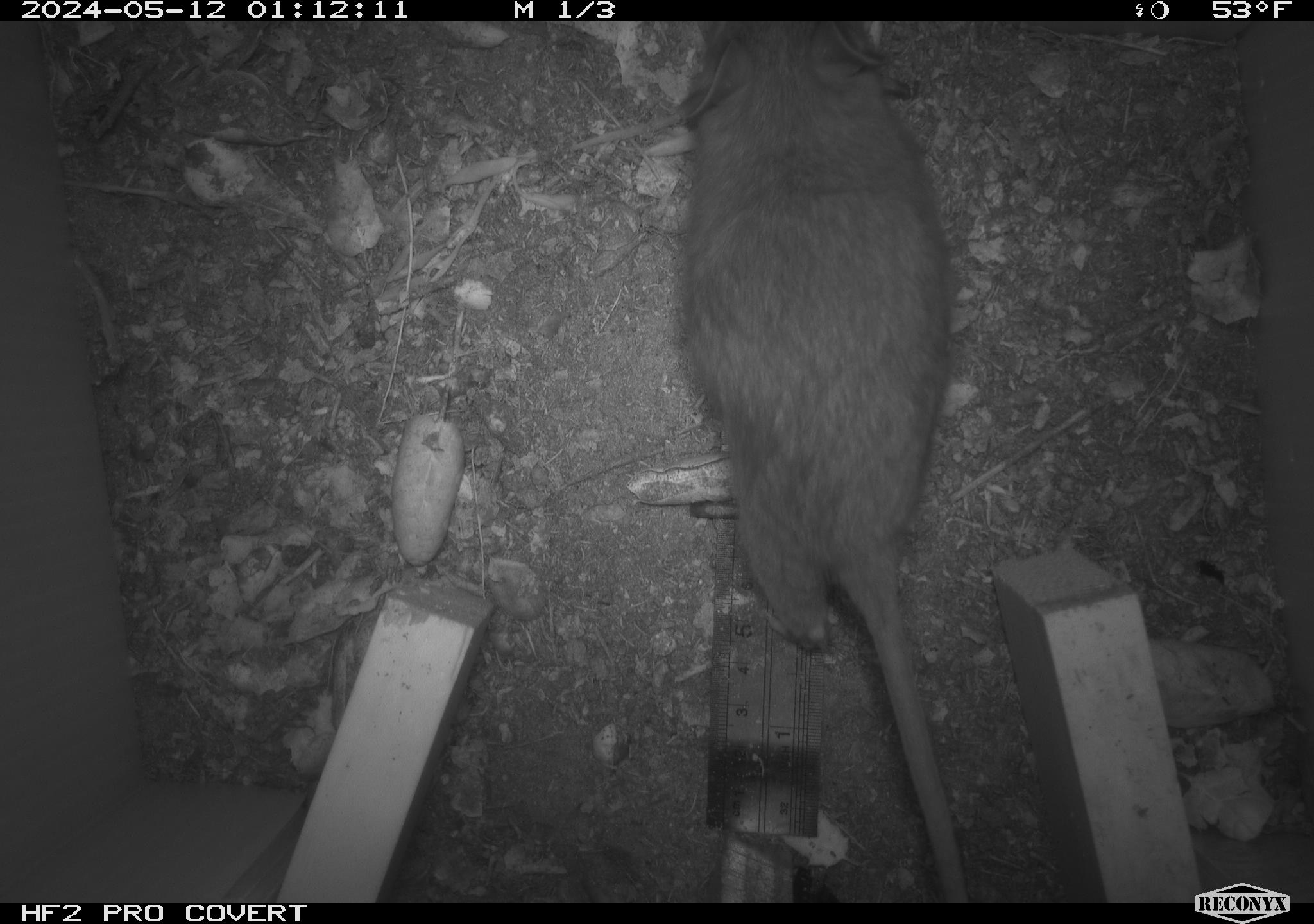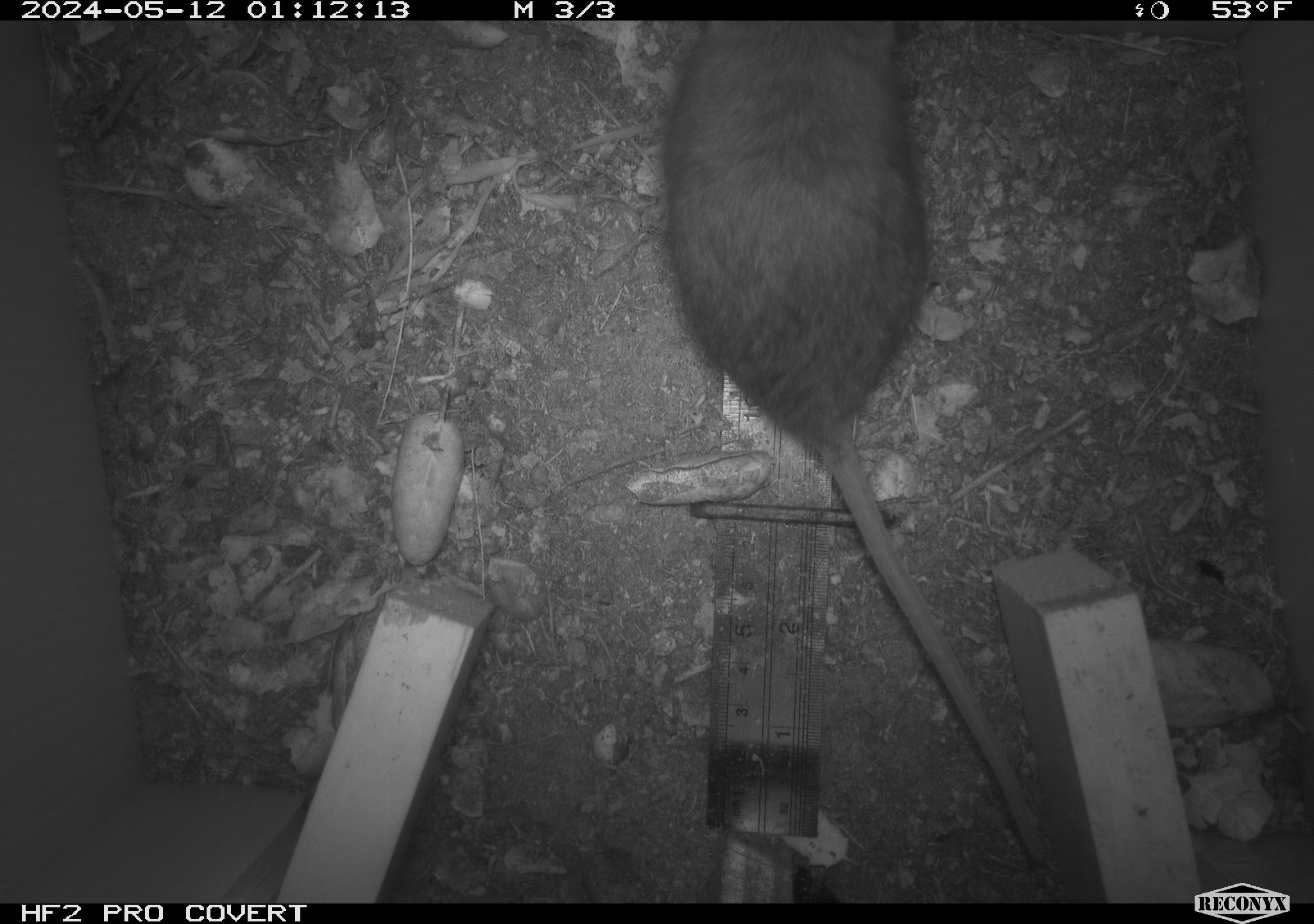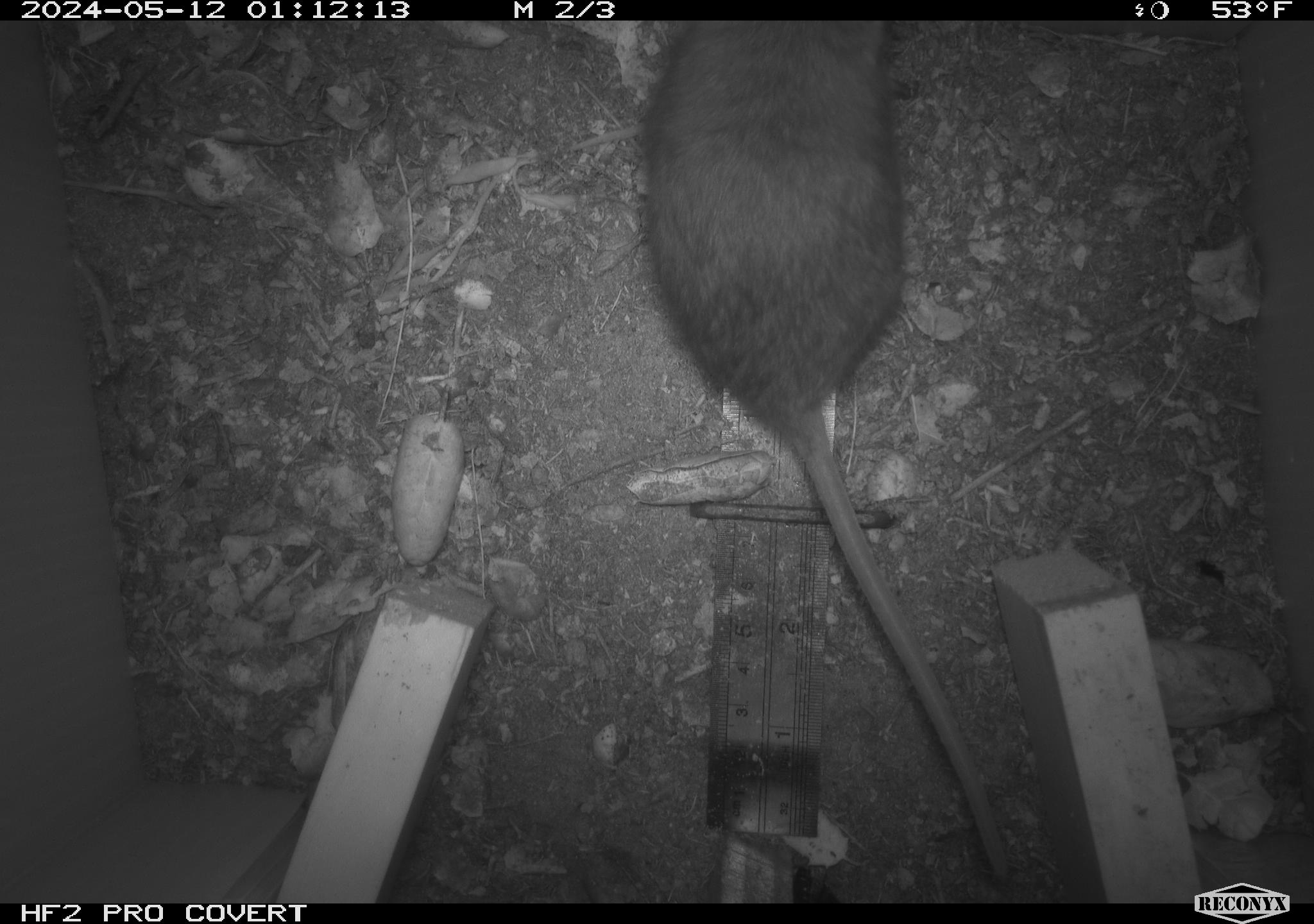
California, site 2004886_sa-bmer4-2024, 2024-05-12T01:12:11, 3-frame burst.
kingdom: Animalia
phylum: Chordata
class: Mammalia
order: Rodentia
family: Muridae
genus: Rattus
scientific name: Rattus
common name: rat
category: rattus species